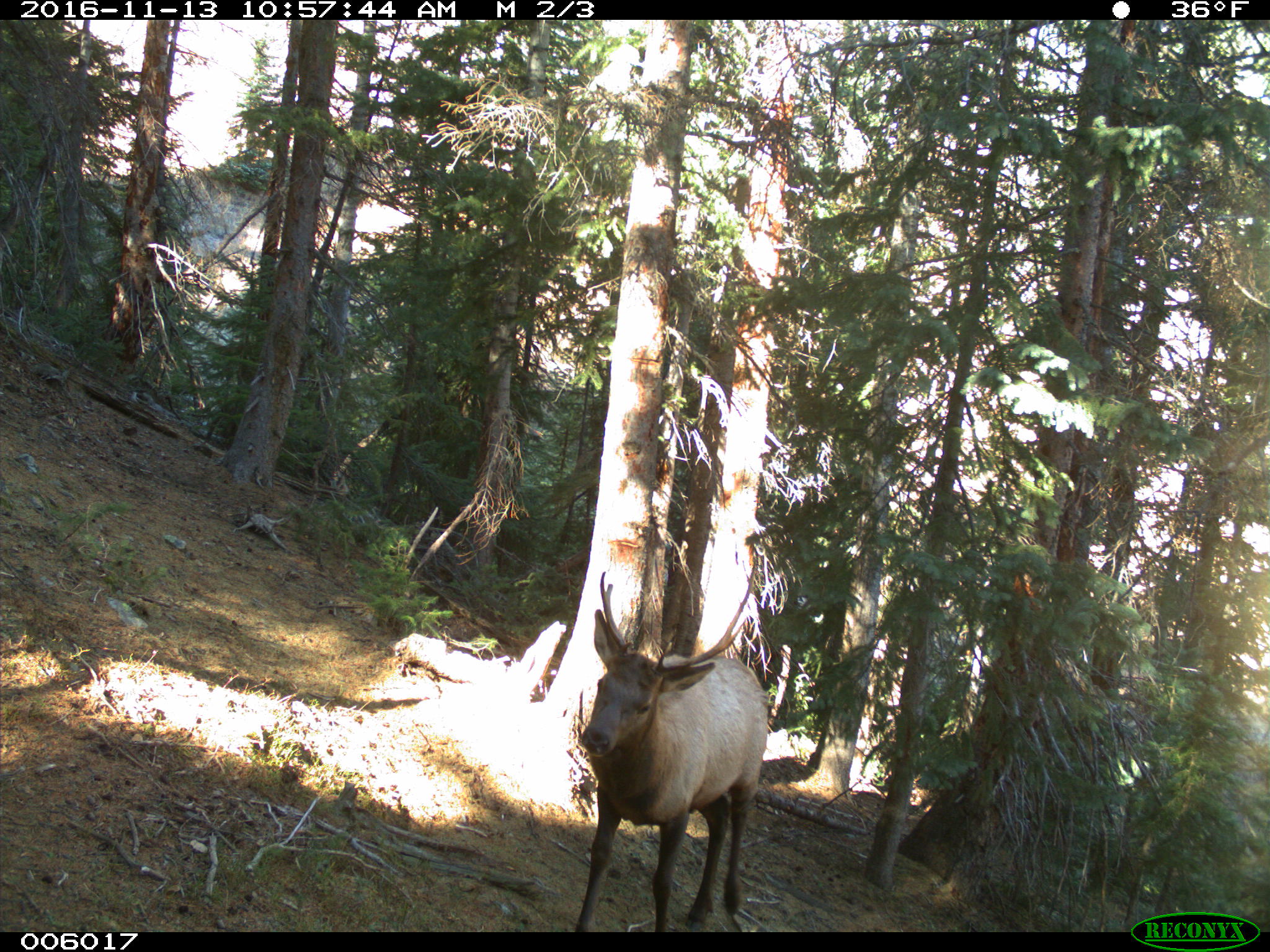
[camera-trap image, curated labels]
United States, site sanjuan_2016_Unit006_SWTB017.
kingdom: Animalia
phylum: Chordata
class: Mammalia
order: Artiodactyla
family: Cervidae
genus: Cervus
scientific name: Cervus elaphus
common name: red deer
Cervus elaphus (red deer).